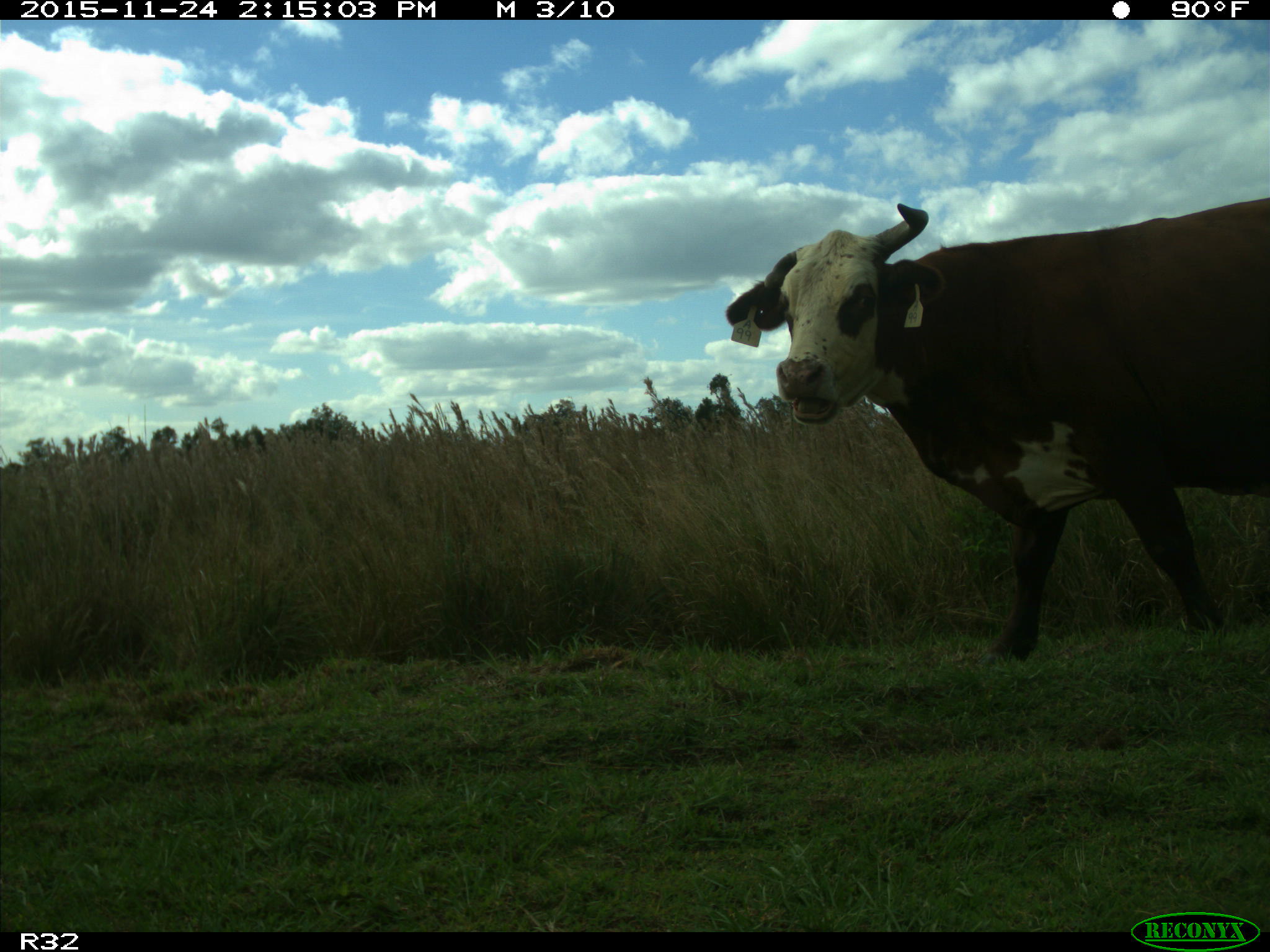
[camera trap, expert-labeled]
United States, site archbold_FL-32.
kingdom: Animalia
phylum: Chordata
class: Mammalia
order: Artiodactyla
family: Bovidae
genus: Bos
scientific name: Bos taurus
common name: domestic cow